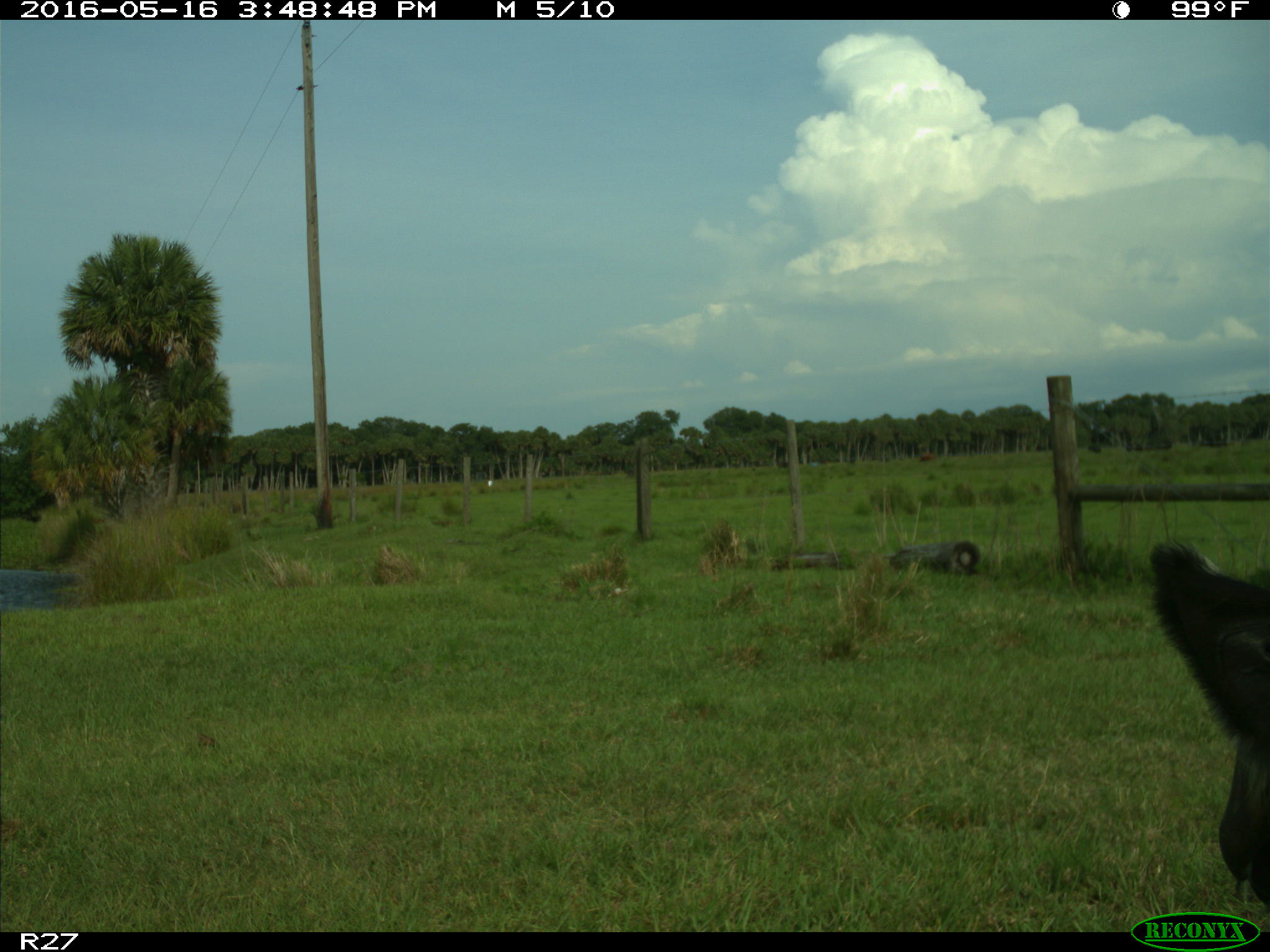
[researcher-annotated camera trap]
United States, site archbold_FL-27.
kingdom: Animalia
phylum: Chordata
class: Mammalia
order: Artiodactyla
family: Bovidae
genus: Bos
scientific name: Bos taurus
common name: domestic cow